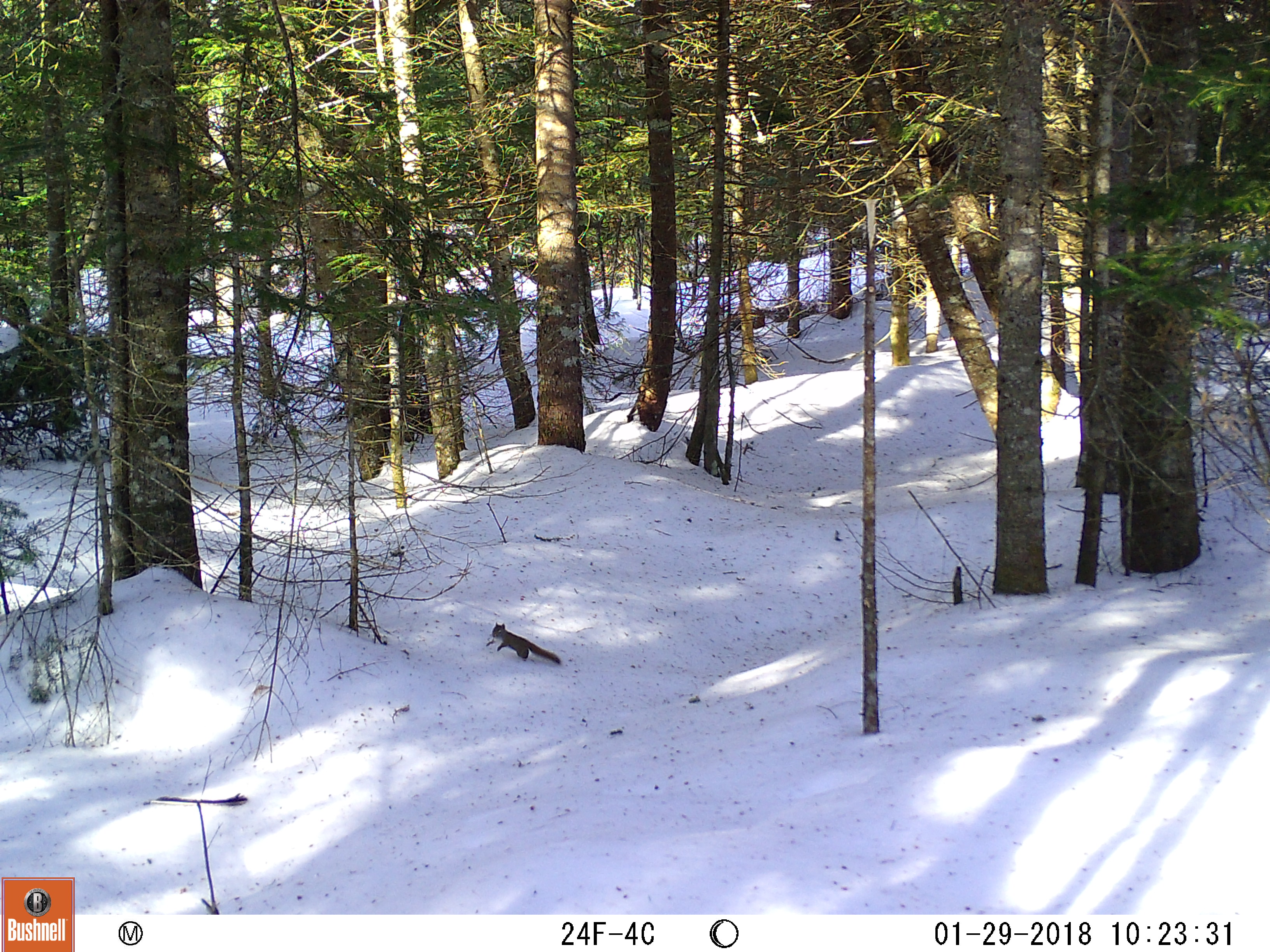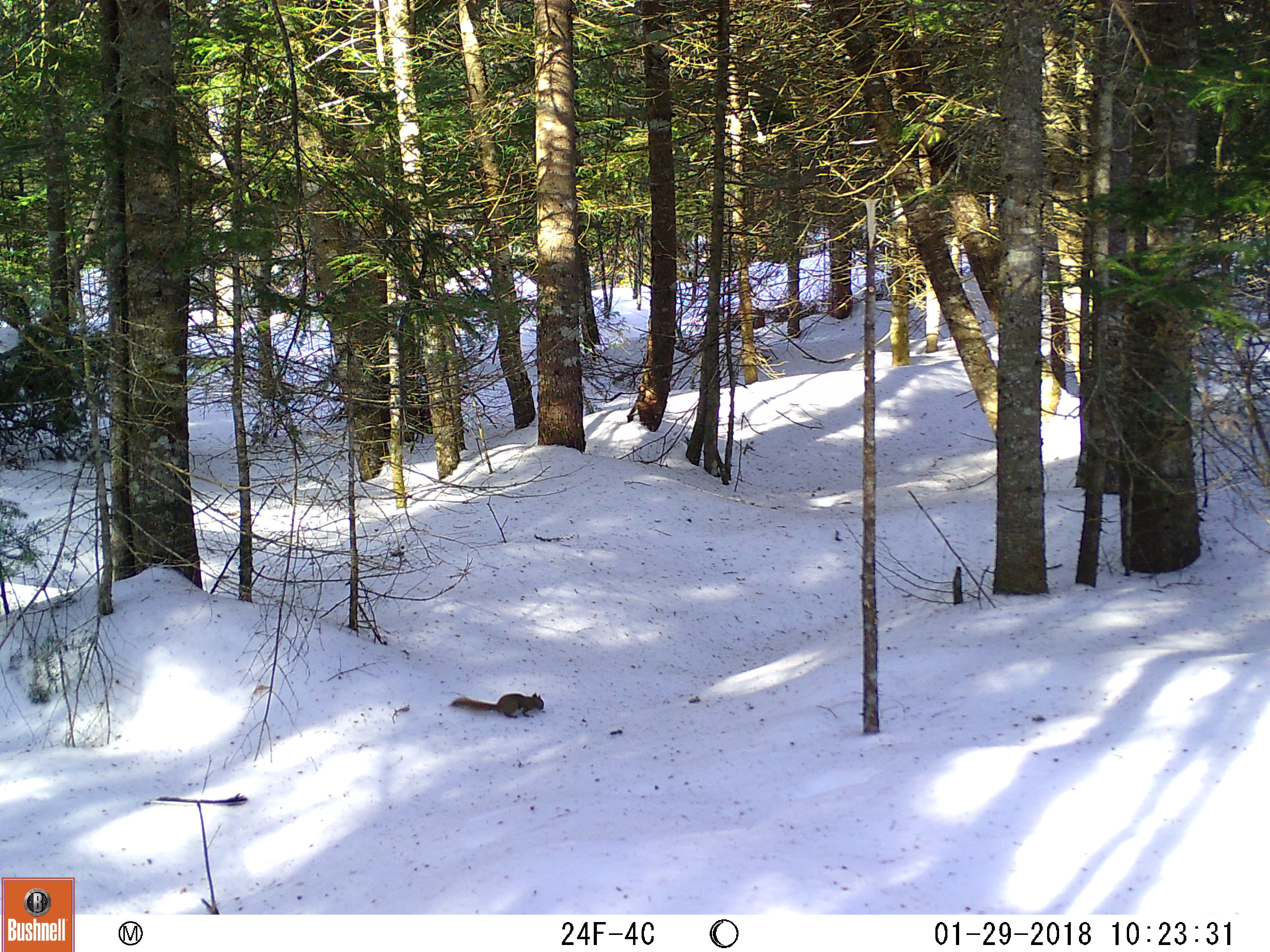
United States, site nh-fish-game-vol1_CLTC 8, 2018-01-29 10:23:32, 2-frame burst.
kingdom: Animalia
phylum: Chordata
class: Mammalia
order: Rodentia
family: Sciuridae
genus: Tamiasciurus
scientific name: Tamiasciurus hudsonicus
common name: red squirrel